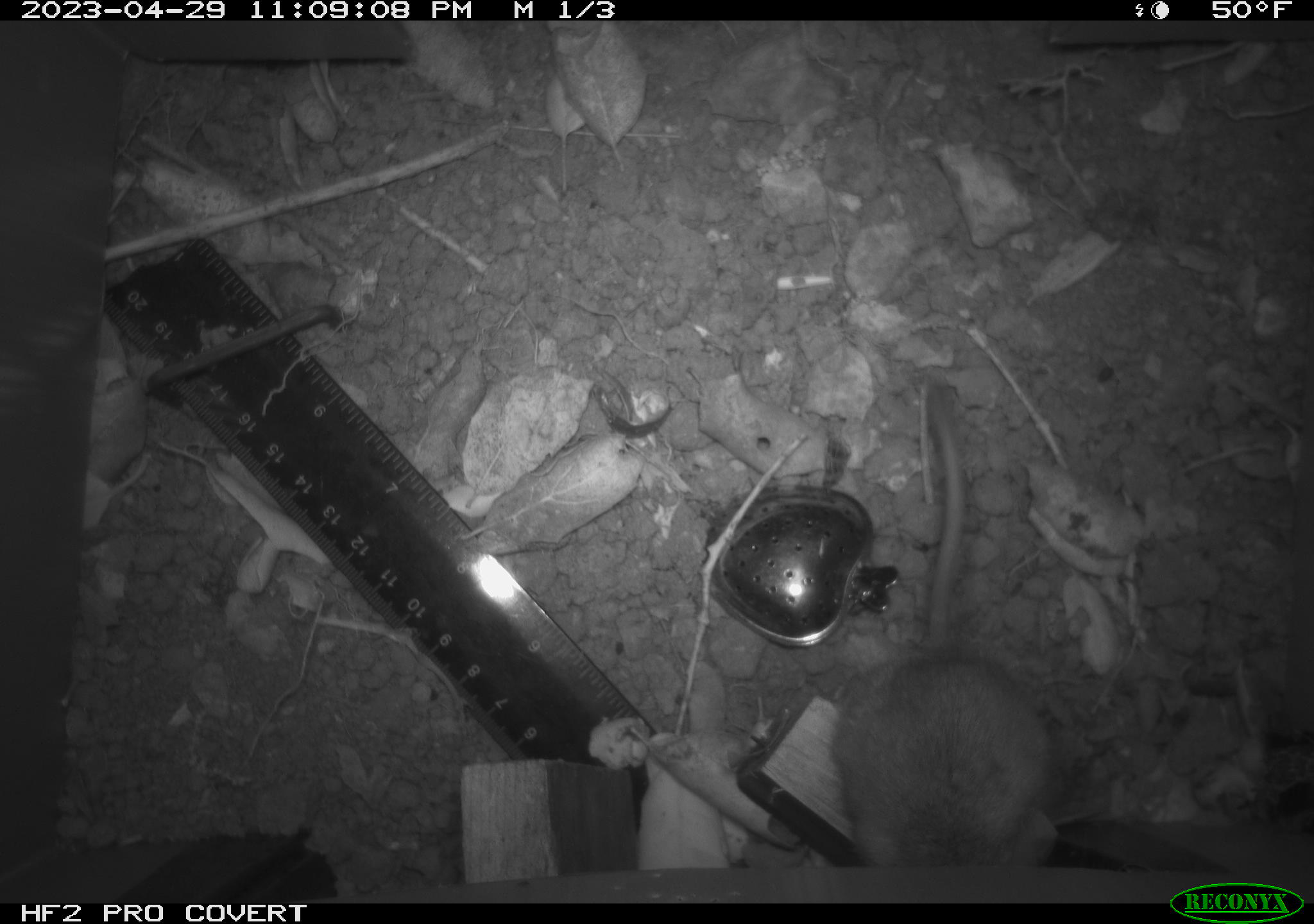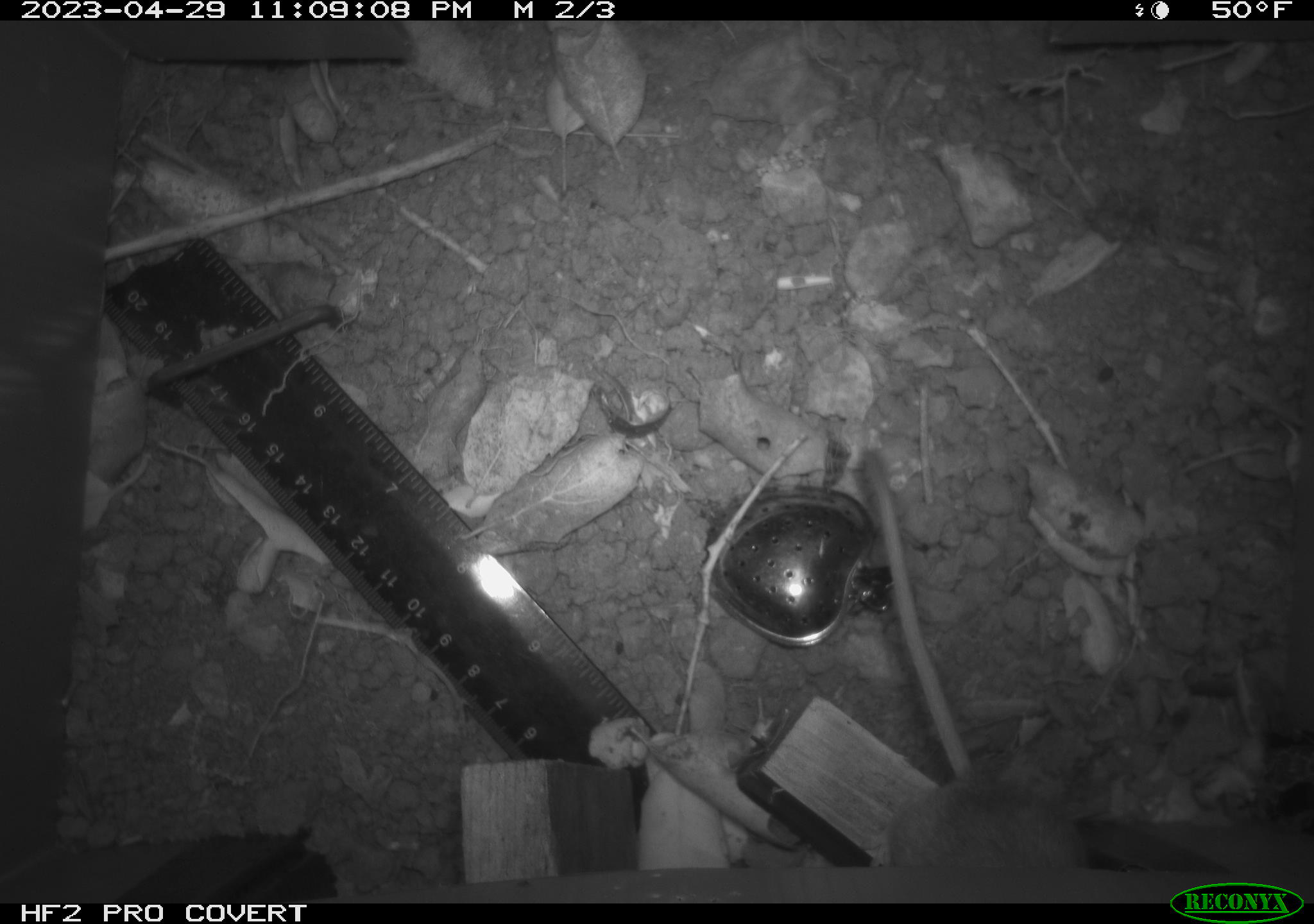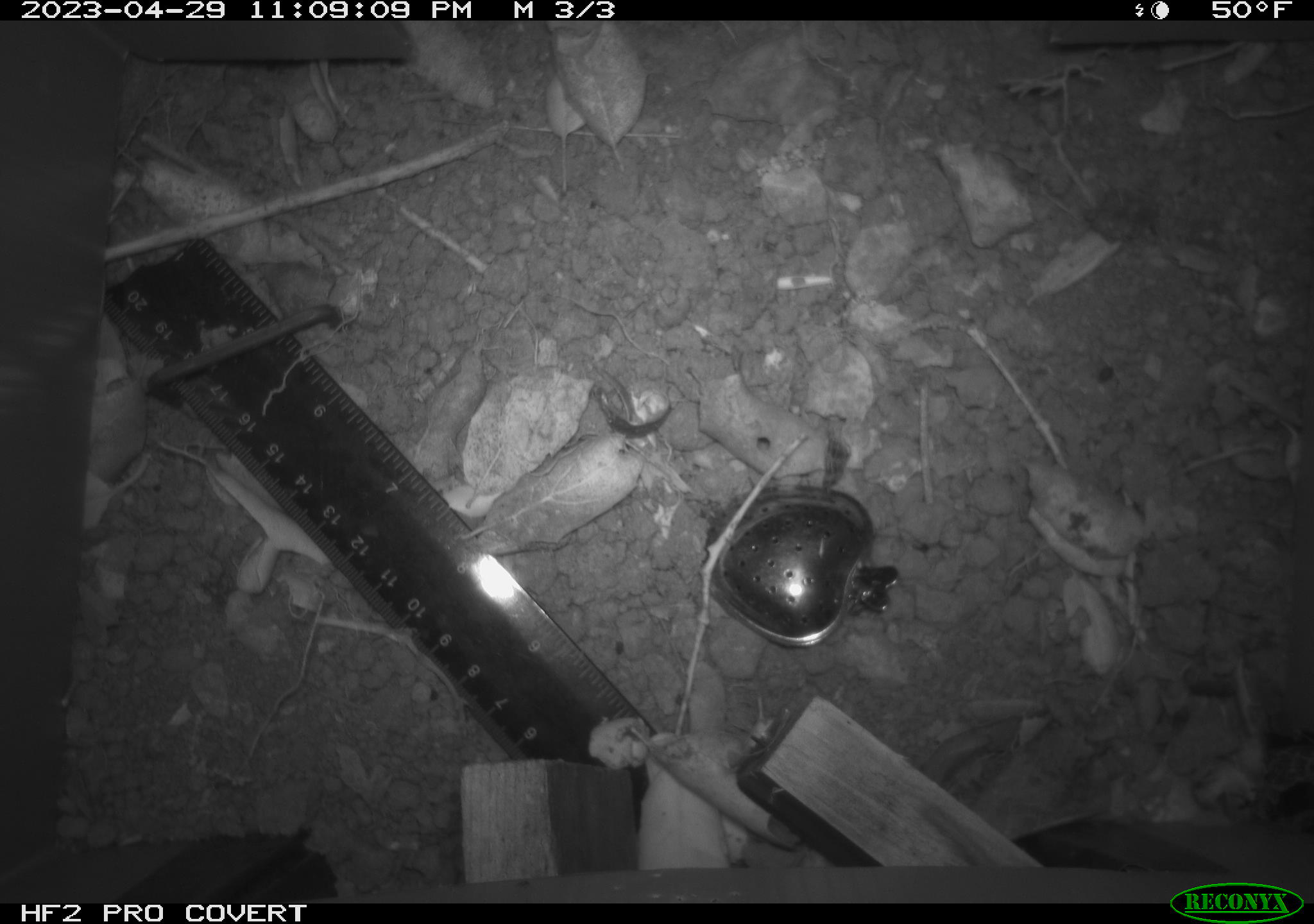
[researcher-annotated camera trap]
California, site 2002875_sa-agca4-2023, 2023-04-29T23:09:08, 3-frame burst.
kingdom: Animalia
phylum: Chordata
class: Mammalia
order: Rodentia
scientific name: Rodentia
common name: mouse species